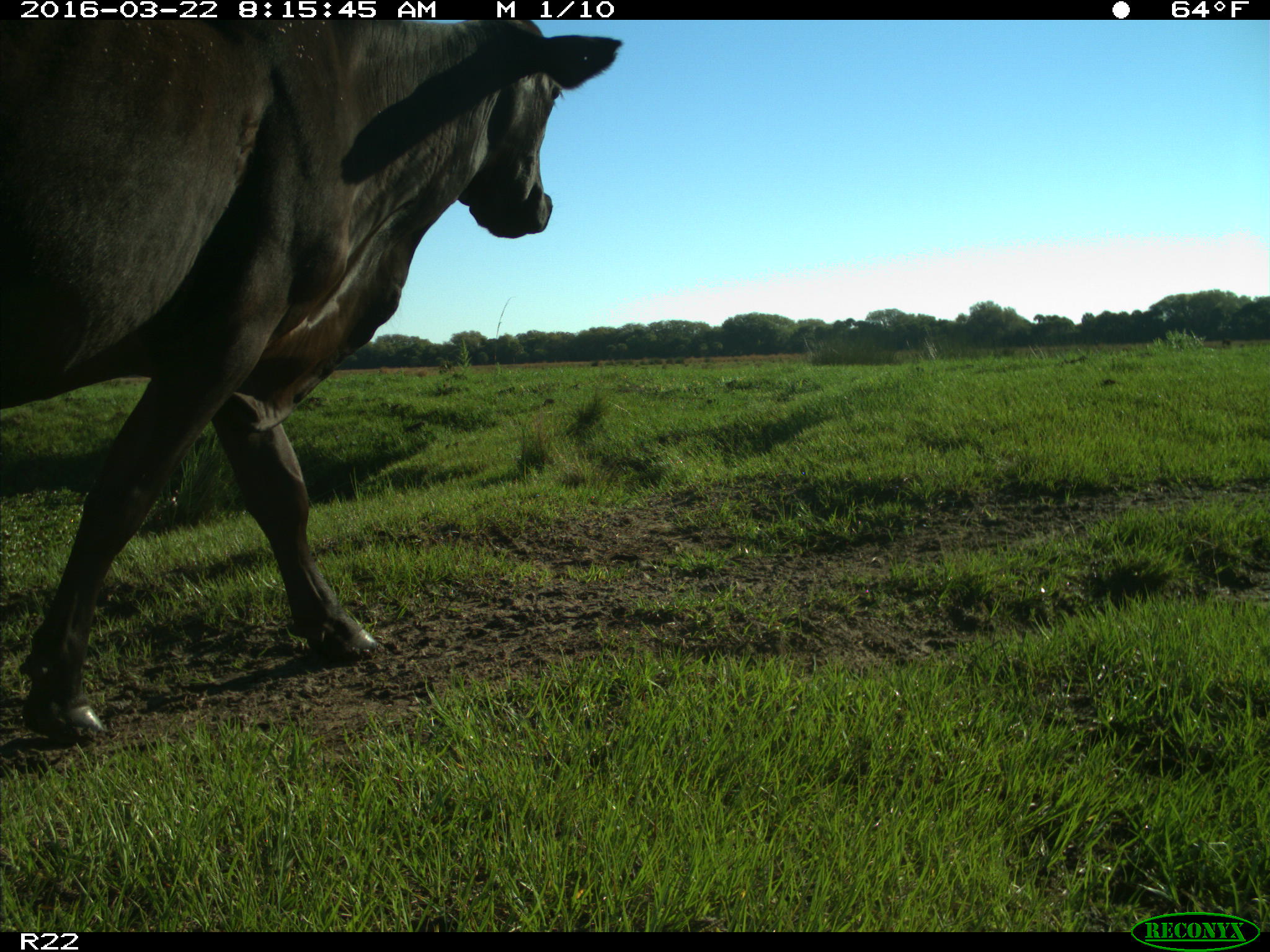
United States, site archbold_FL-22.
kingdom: Animalia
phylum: Chordata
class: Mammalia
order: Artiodactyla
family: Bovidae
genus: Bos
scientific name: Bos taurus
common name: domestic cow